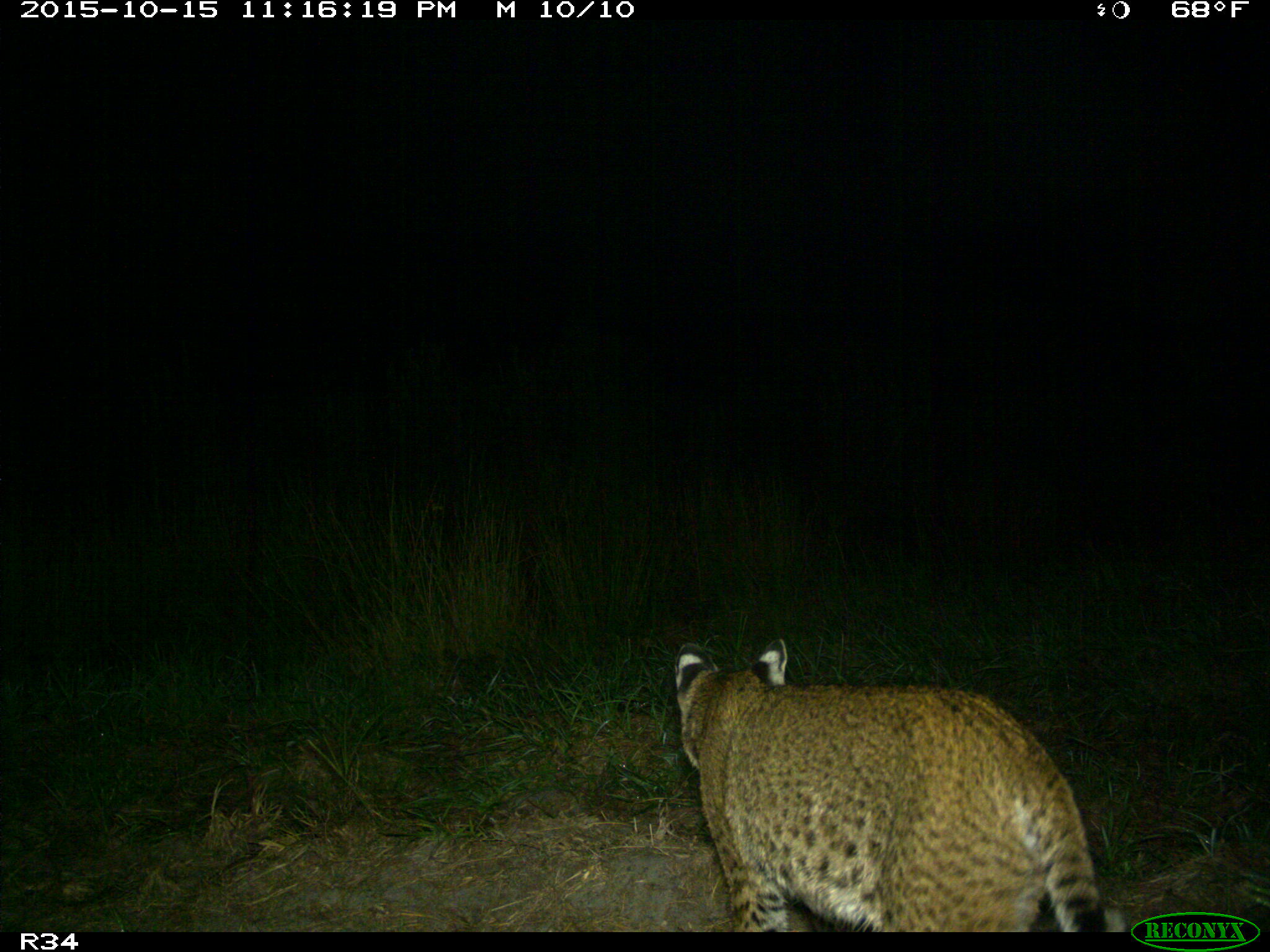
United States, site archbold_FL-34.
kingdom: Animalia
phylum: Chordata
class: Mammalia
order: Carnivora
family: Felidae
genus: Lynx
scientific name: Lynx rufus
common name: bobcat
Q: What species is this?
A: Lynx rufus (bobcat).